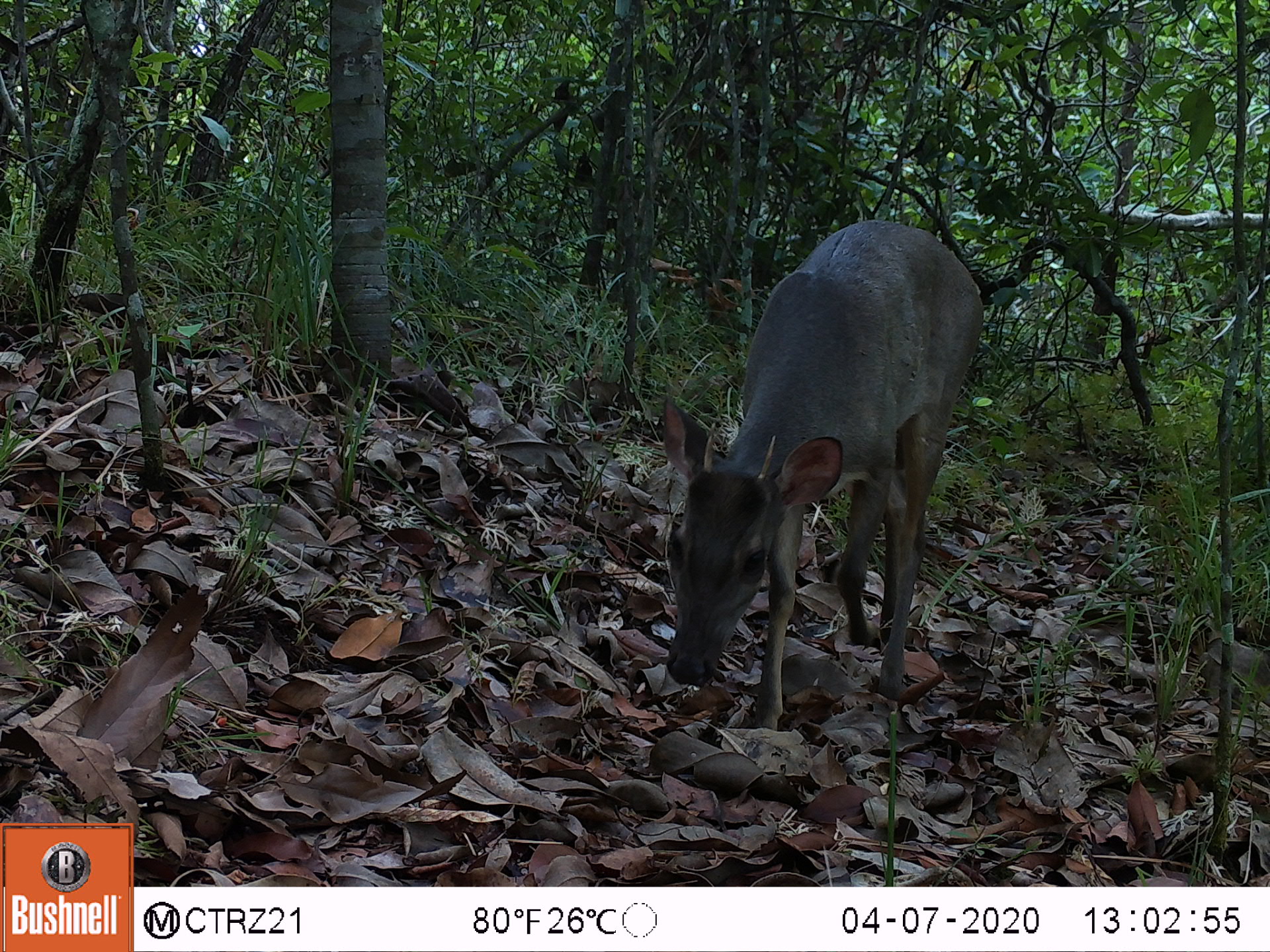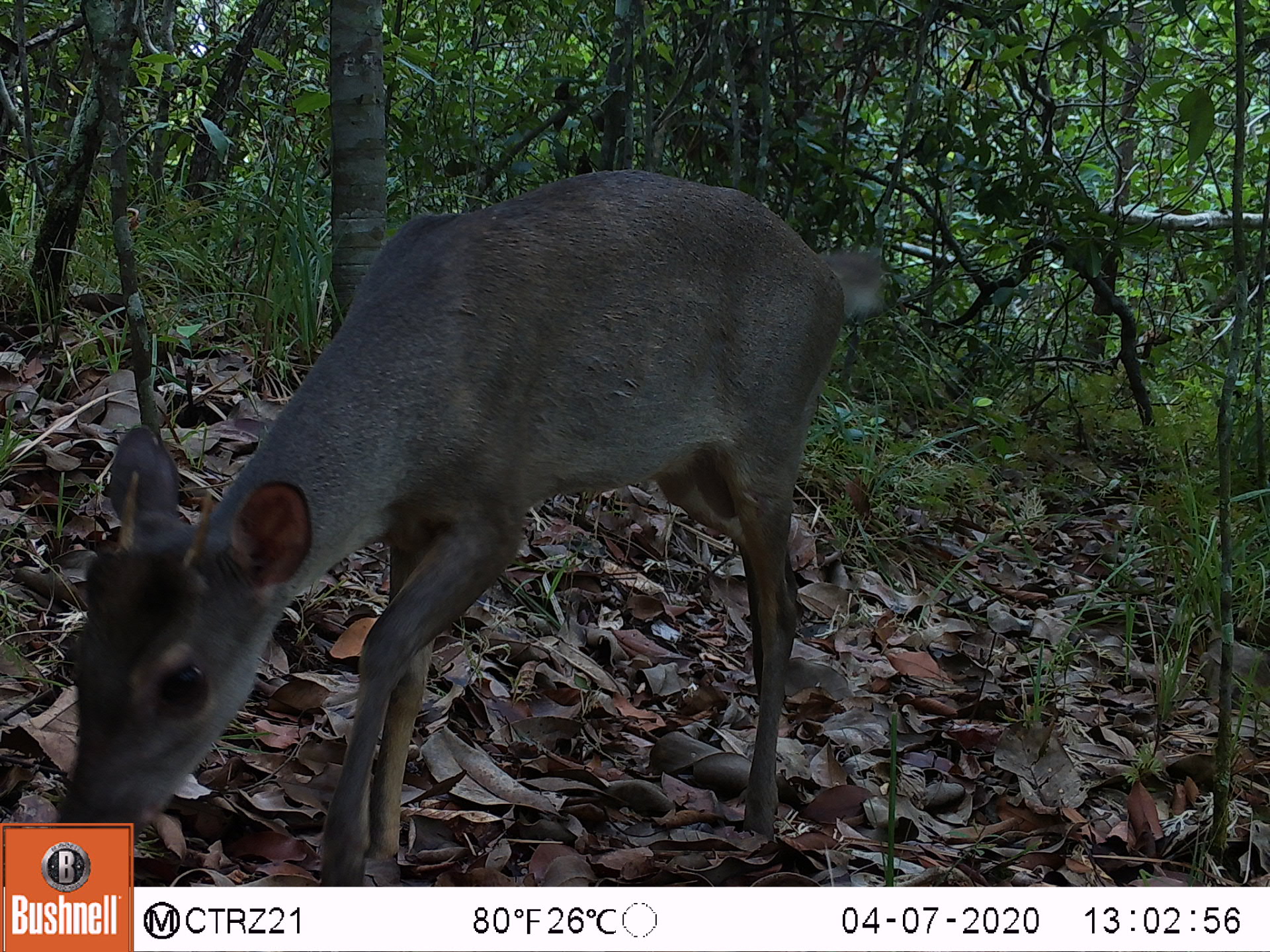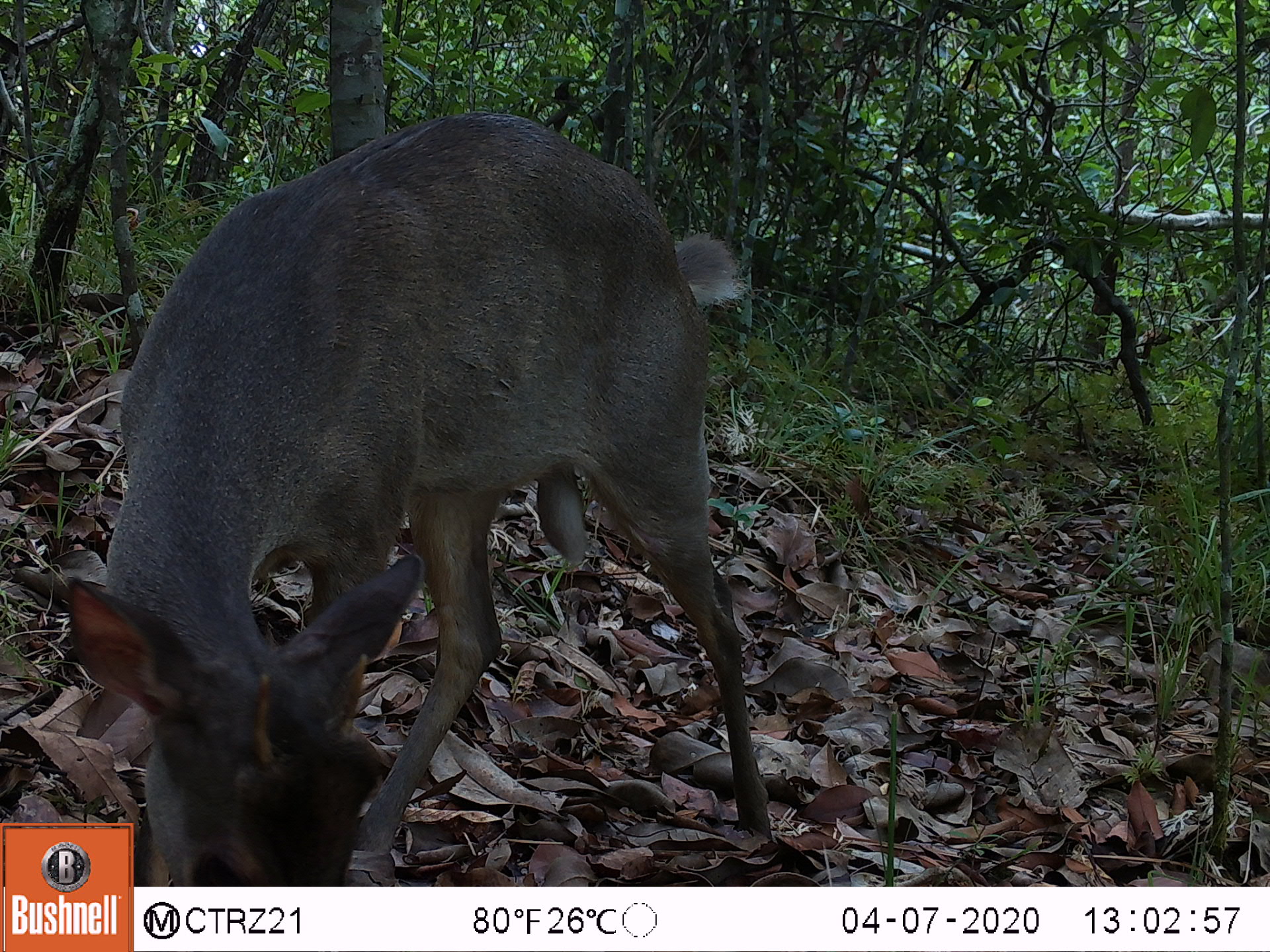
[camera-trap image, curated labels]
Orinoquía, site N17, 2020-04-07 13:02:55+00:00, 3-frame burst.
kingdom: Animalia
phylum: Chordata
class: Mammalia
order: Artiodactyla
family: Cervidae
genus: Odocoileus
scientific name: Odocoileus virginianus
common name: white-tailed deer